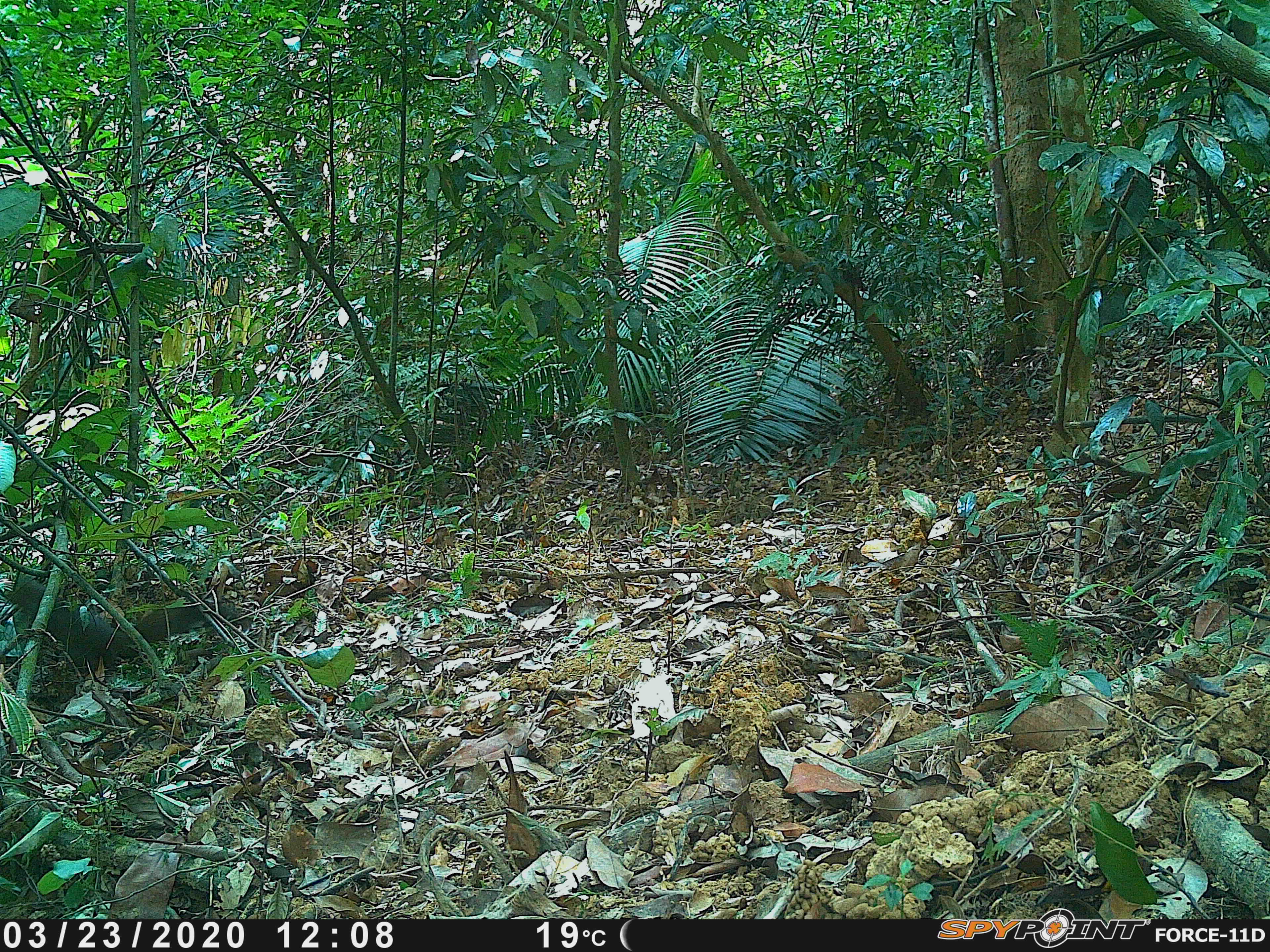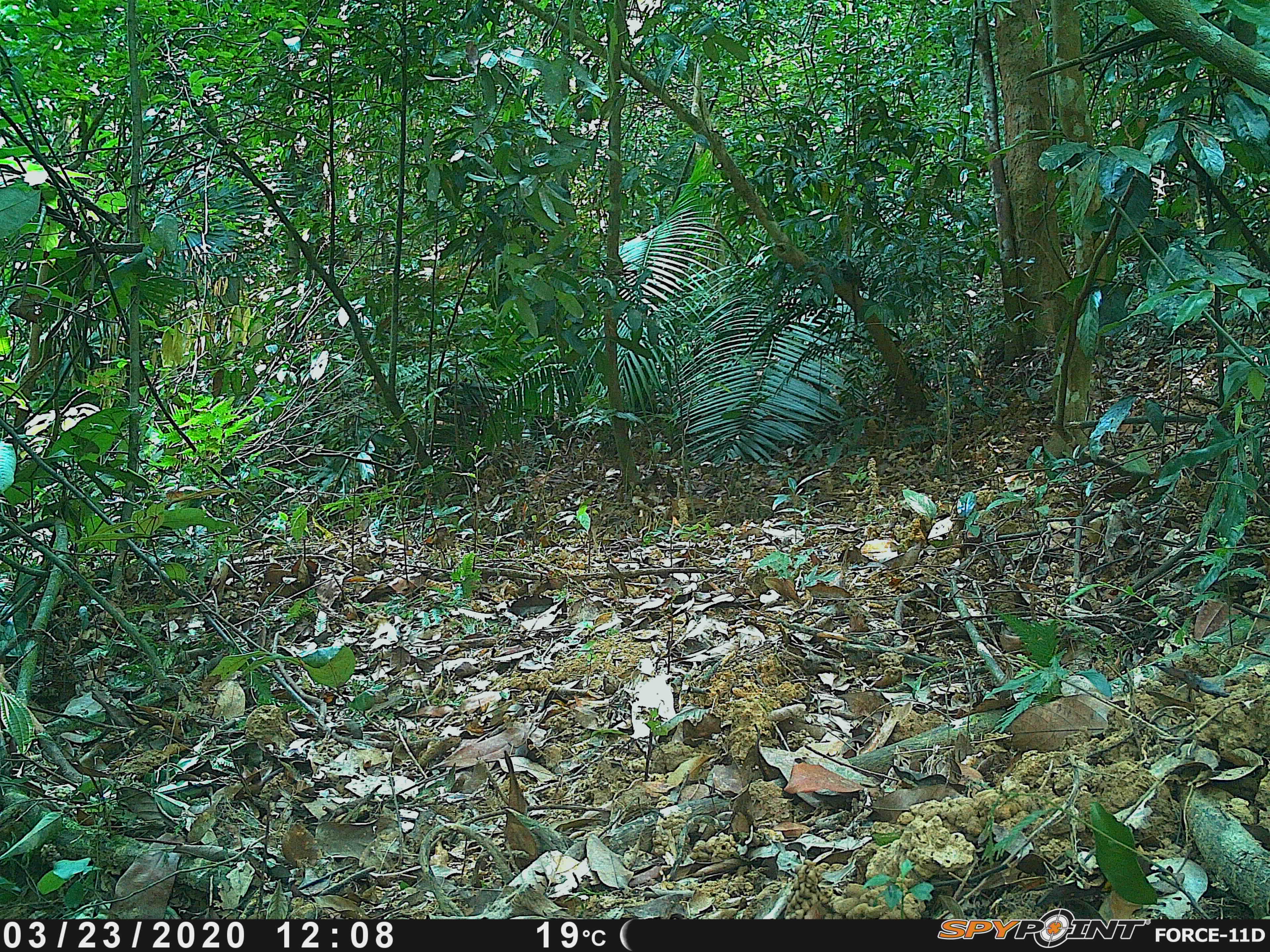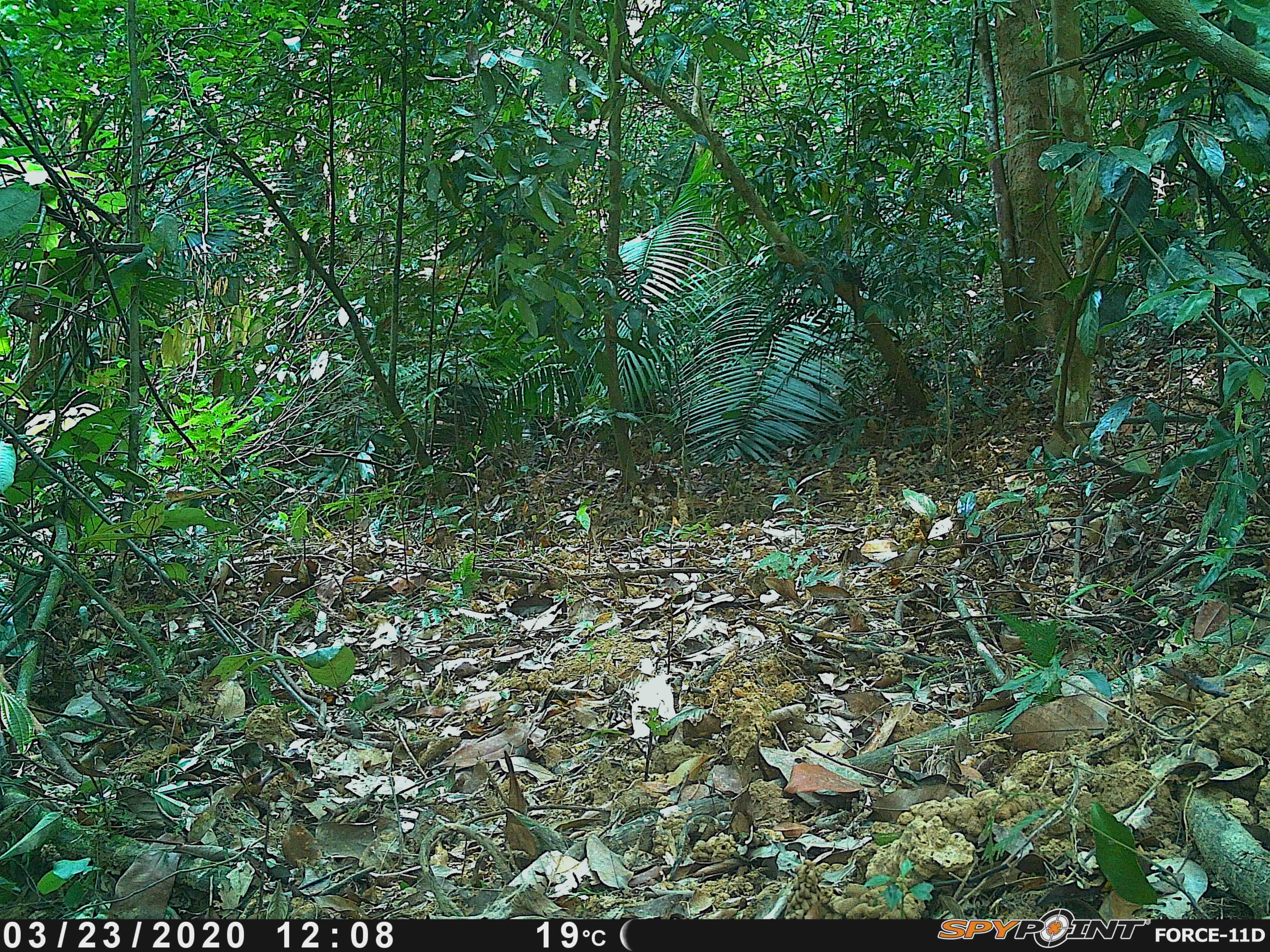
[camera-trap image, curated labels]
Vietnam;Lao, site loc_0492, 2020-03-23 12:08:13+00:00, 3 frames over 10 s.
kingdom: Animalia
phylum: Chordata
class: Mammalia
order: Rodentia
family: Sciuridae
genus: Callosciurus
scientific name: Callosciurus erythraeus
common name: pallas's squirrel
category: pallass squirrel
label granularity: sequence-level